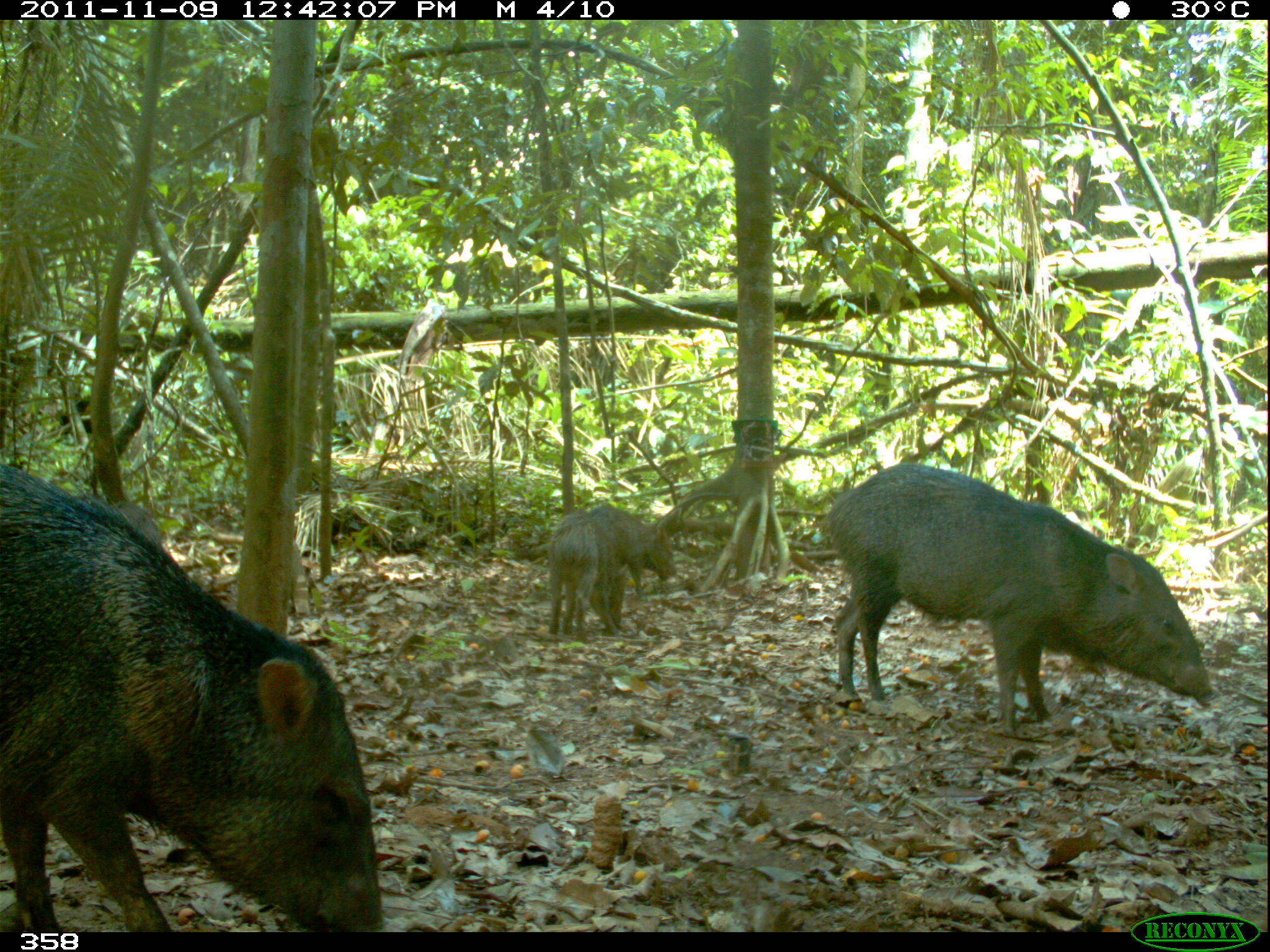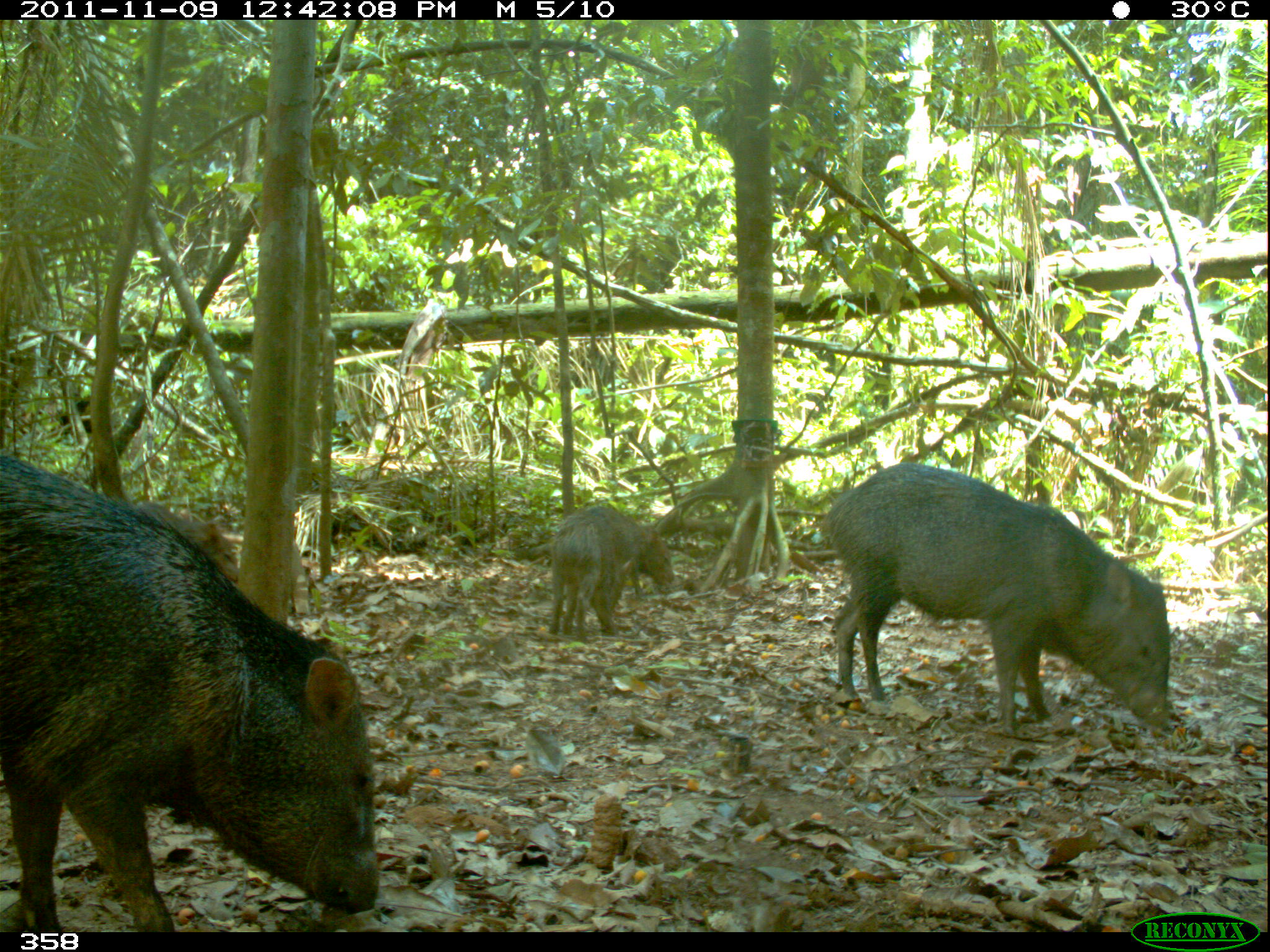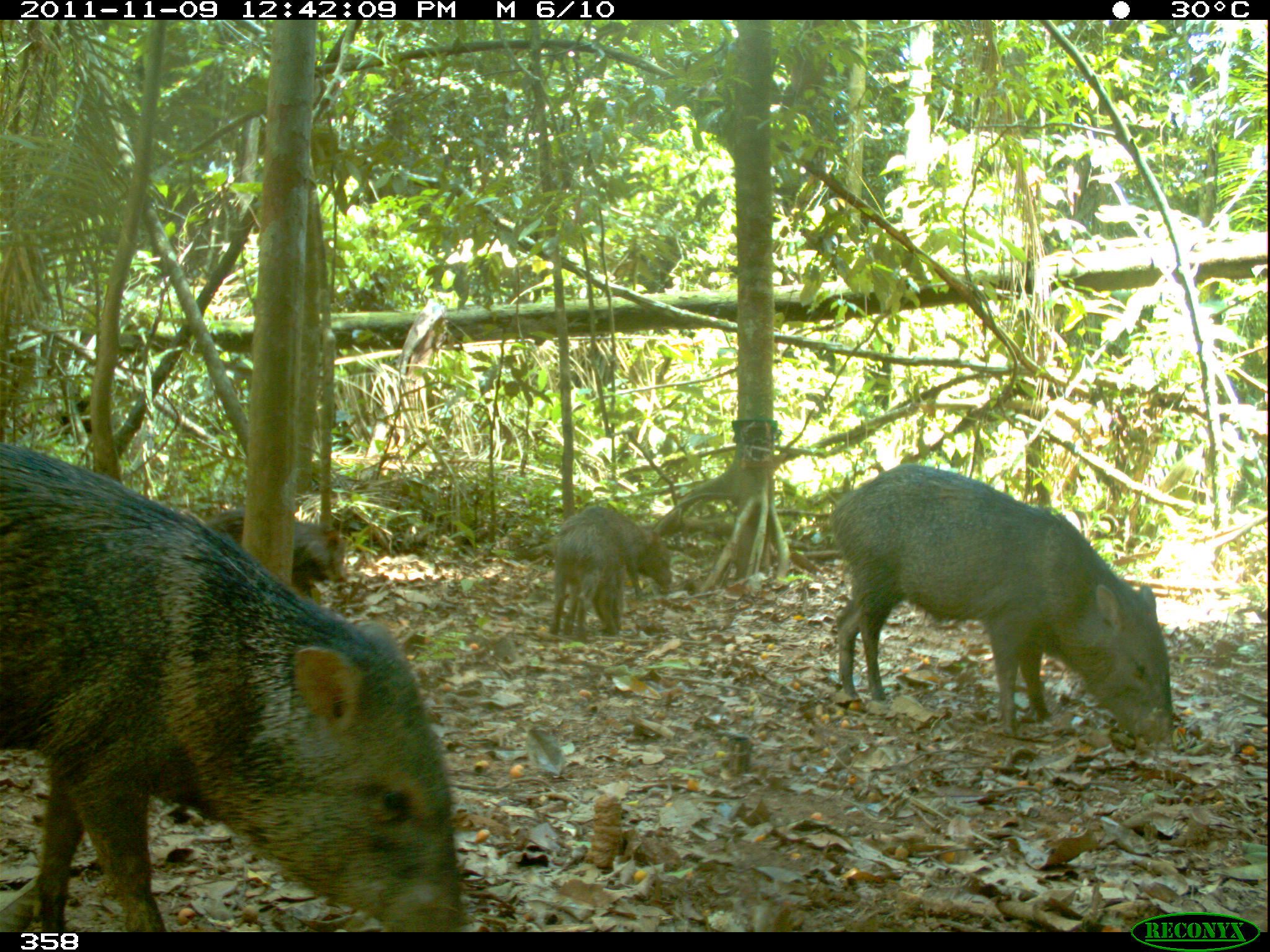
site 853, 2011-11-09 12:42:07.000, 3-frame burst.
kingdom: Animalia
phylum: Chordata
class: Mammalia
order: Artiodactyla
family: Tayassuidae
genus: Pecari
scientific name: Pecari tajacu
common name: collared peccary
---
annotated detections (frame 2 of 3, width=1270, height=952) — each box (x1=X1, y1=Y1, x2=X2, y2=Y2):
pecari tajacu: (x1=0, y1=445, x2=385, y2=929); (x1=822, y1=462, x2=1172, y2=747); (x1=540, y1=504, x2=670, y2=630); (x1=138, y1=504, x2=234, y2=570)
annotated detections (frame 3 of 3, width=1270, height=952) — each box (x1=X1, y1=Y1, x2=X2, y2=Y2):
pecari tajacu: (x1=0, y1=437, x2=470, y2=928); (x1=823, y1=464, x2=1177, y2=754); (x1=209, y1=511, x2=348, y2=589); (x1=546, y1=504, x2=622, y2=633); (x1=594, y1=516, x2=672, y2=632)